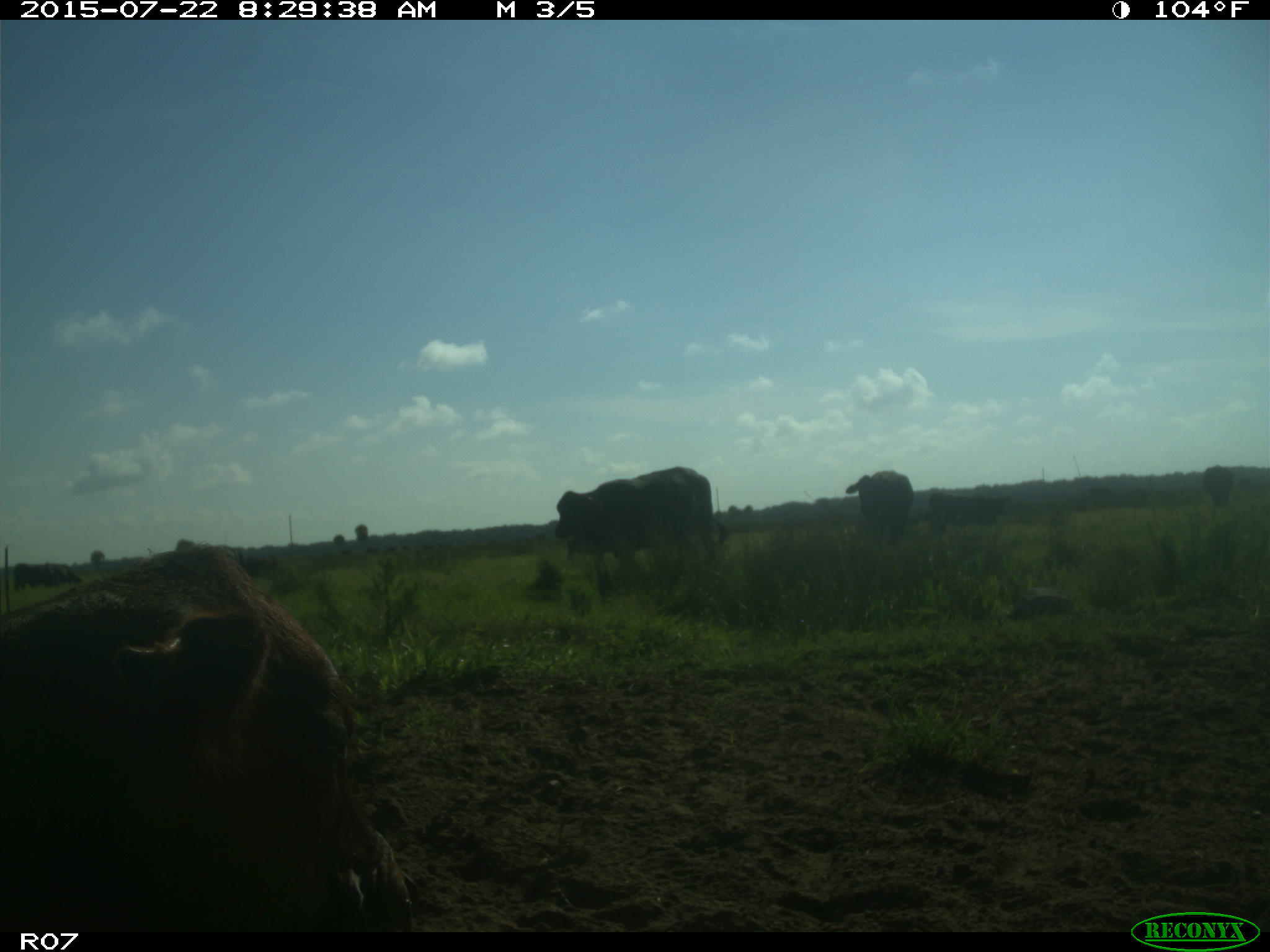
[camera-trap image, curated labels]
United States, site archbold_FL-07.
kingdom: Animalia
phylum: Chordata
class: Mammalia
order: Artiodactyla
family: Bovidae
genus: Bos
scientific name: Bos taurus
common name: domestic cow